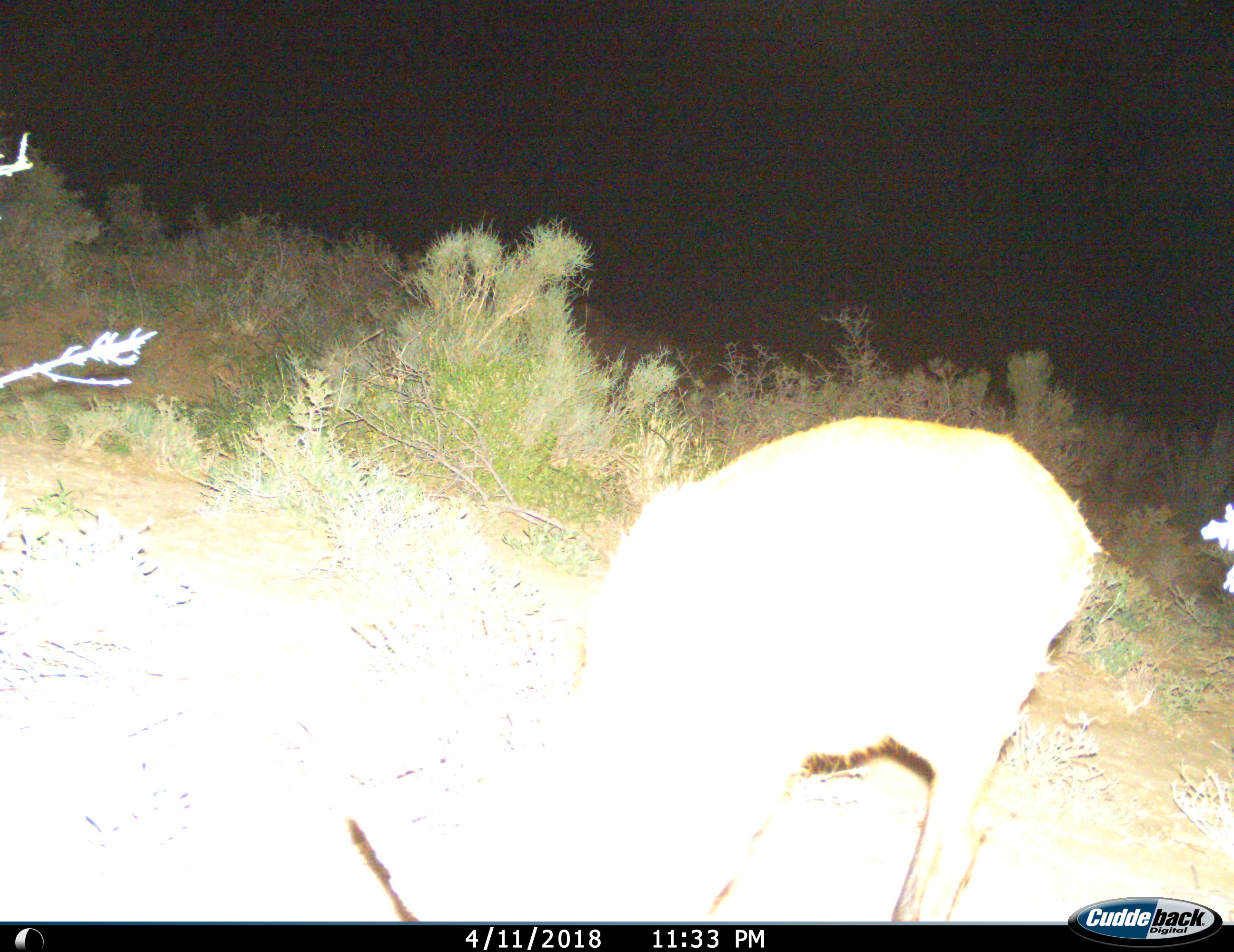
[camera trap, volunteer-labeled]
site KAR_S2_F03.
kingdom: Animalia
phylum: Chordata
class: Mammalia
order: Artiodactyla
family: Bovidae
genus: Sylvicapra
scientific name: Sylvicapra grimmia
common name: common duiker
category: duikercommongrey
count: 1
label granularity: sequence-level